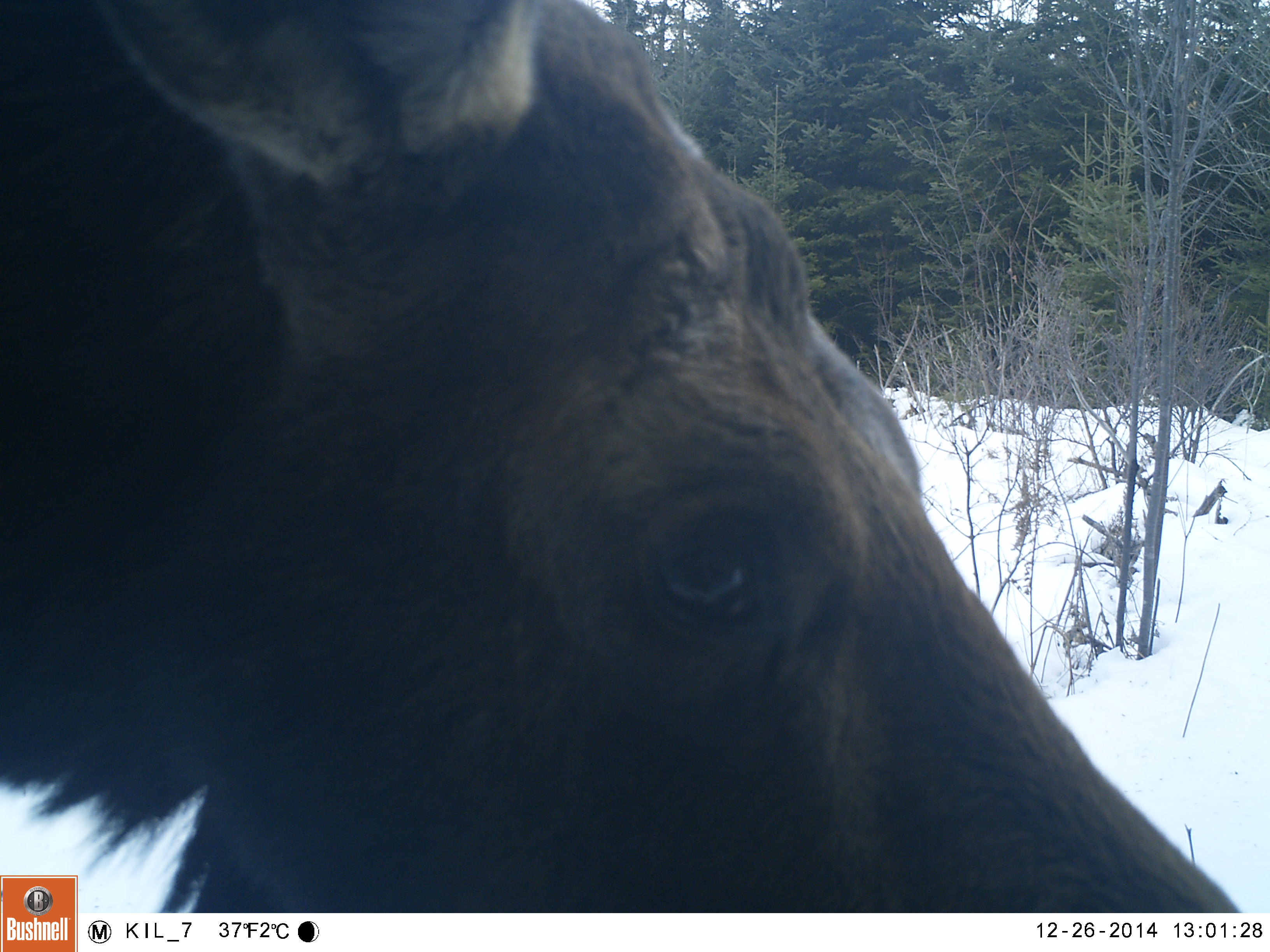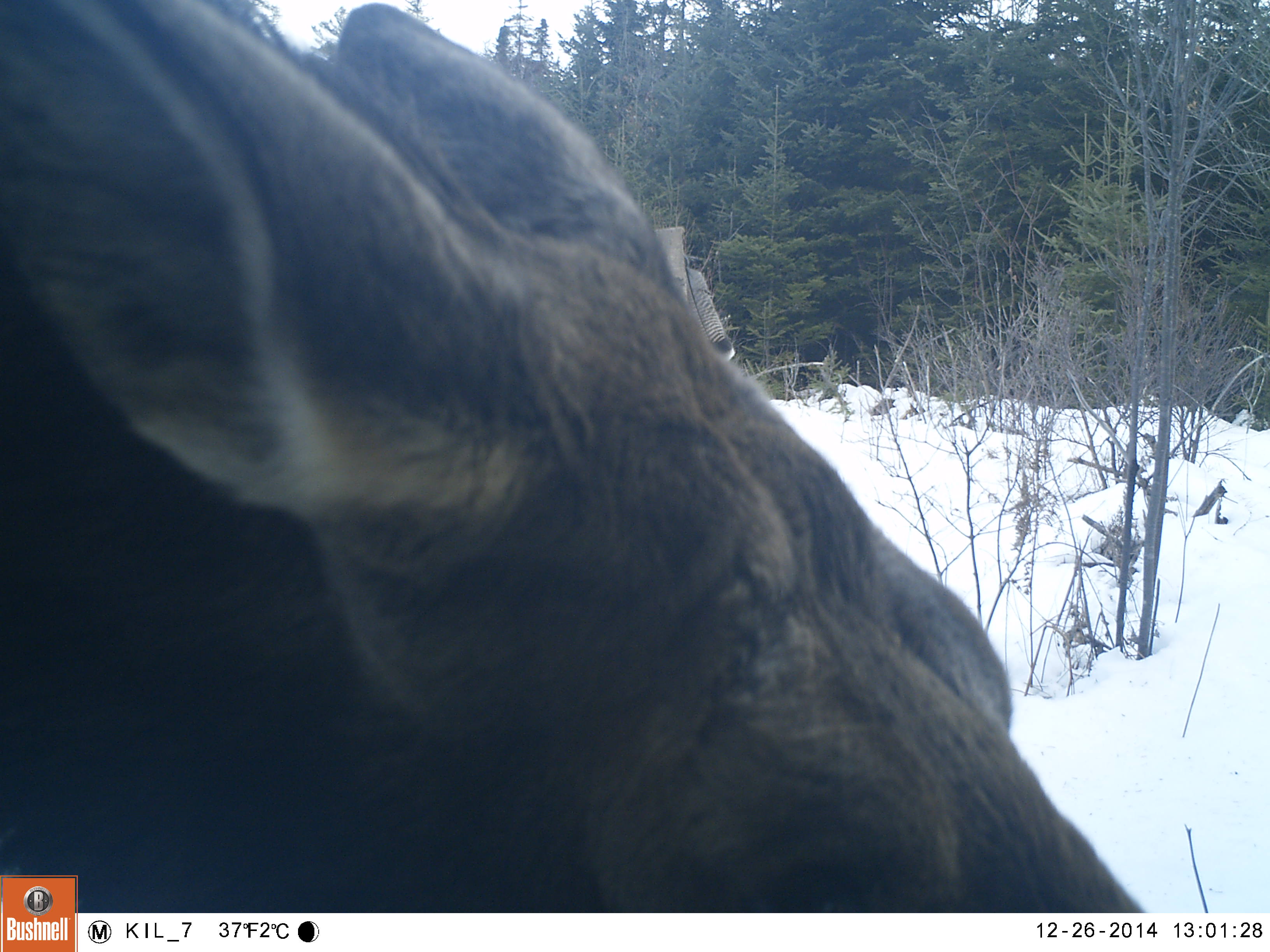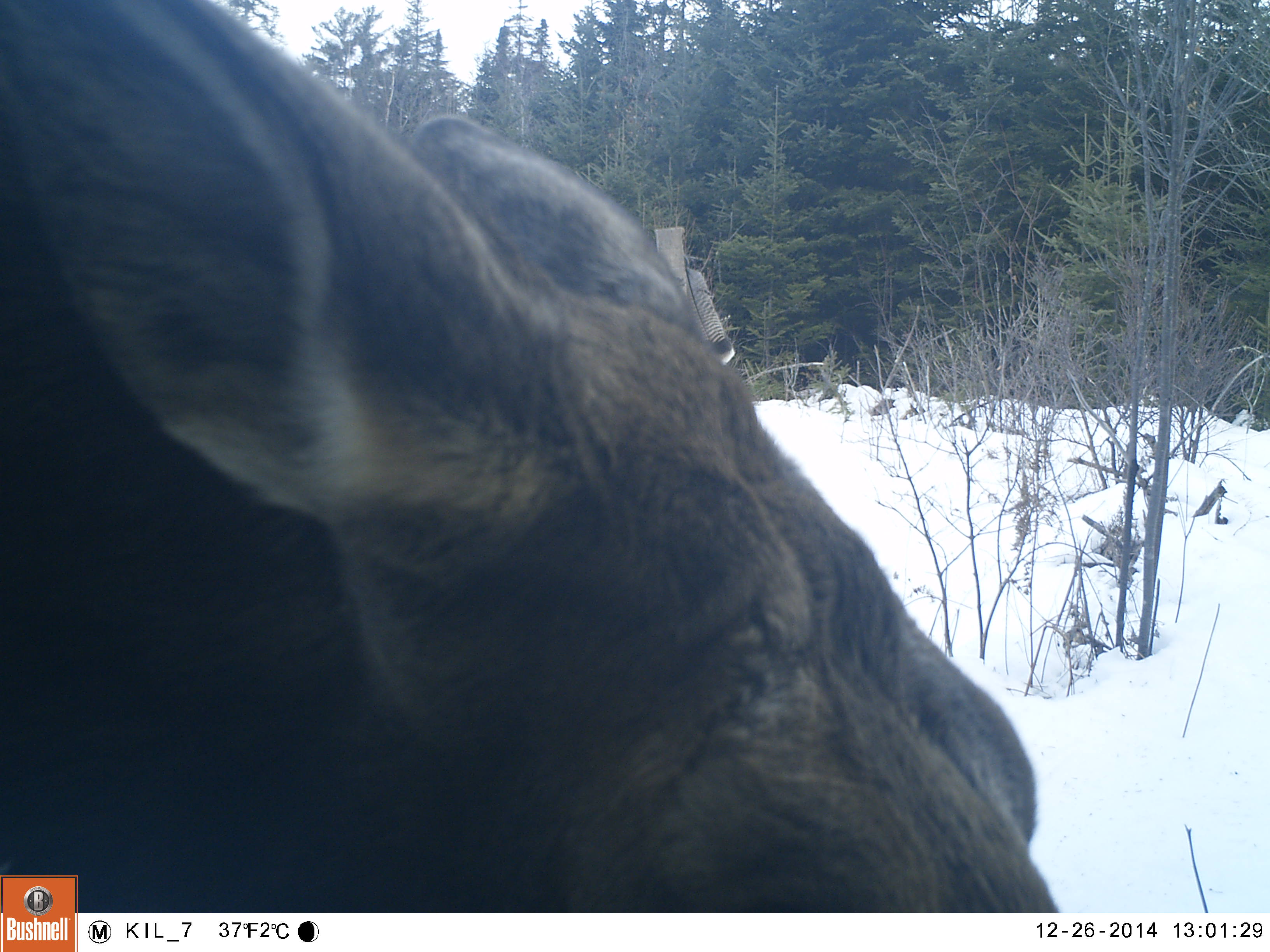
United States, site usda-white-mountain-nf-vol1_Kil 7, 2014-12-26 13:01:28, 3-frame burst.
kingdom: Animalia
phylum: Chordata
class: Mammalia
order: Artiodactyla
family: Cervidae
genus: Alces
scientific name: Alces alces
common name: moose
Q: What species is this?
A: Moose (Alces alces).